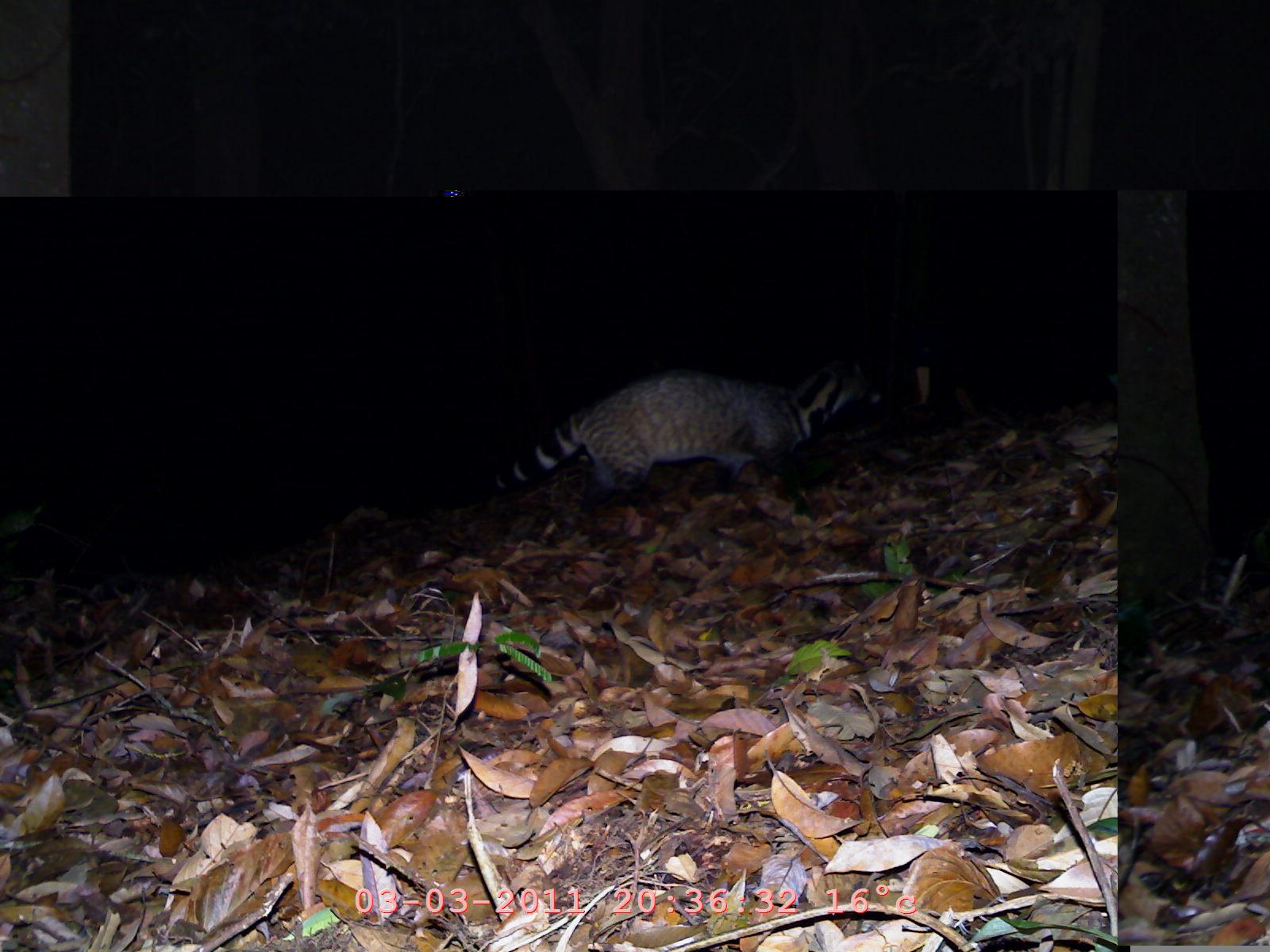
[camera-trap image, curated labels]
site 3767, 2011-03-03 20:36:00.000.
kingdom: Animalia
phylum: Chordata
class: Mammalia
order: Carnivora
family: Viverridae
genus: Viverra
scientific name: Viverra zibetha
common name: large indian civet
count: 1